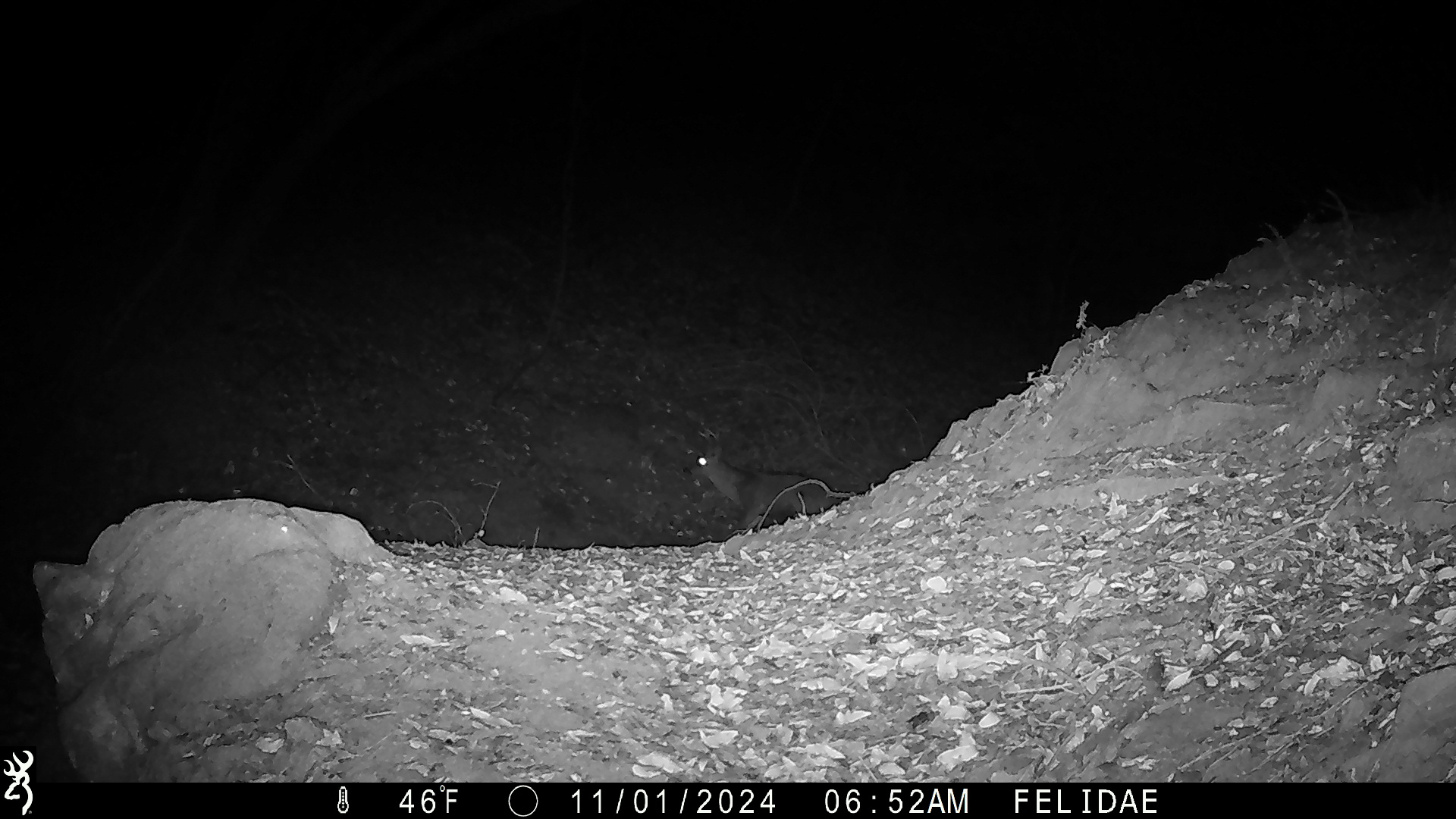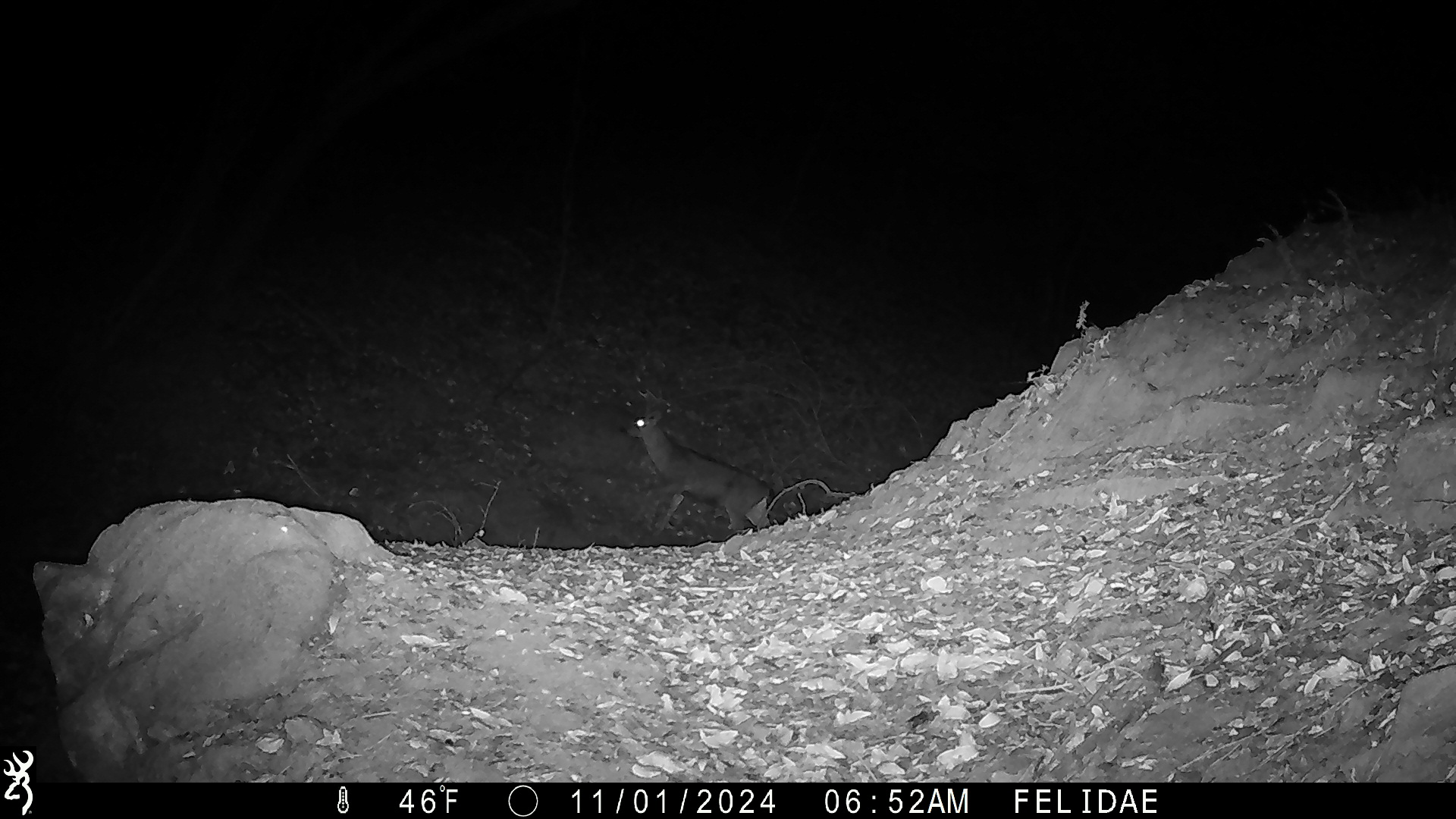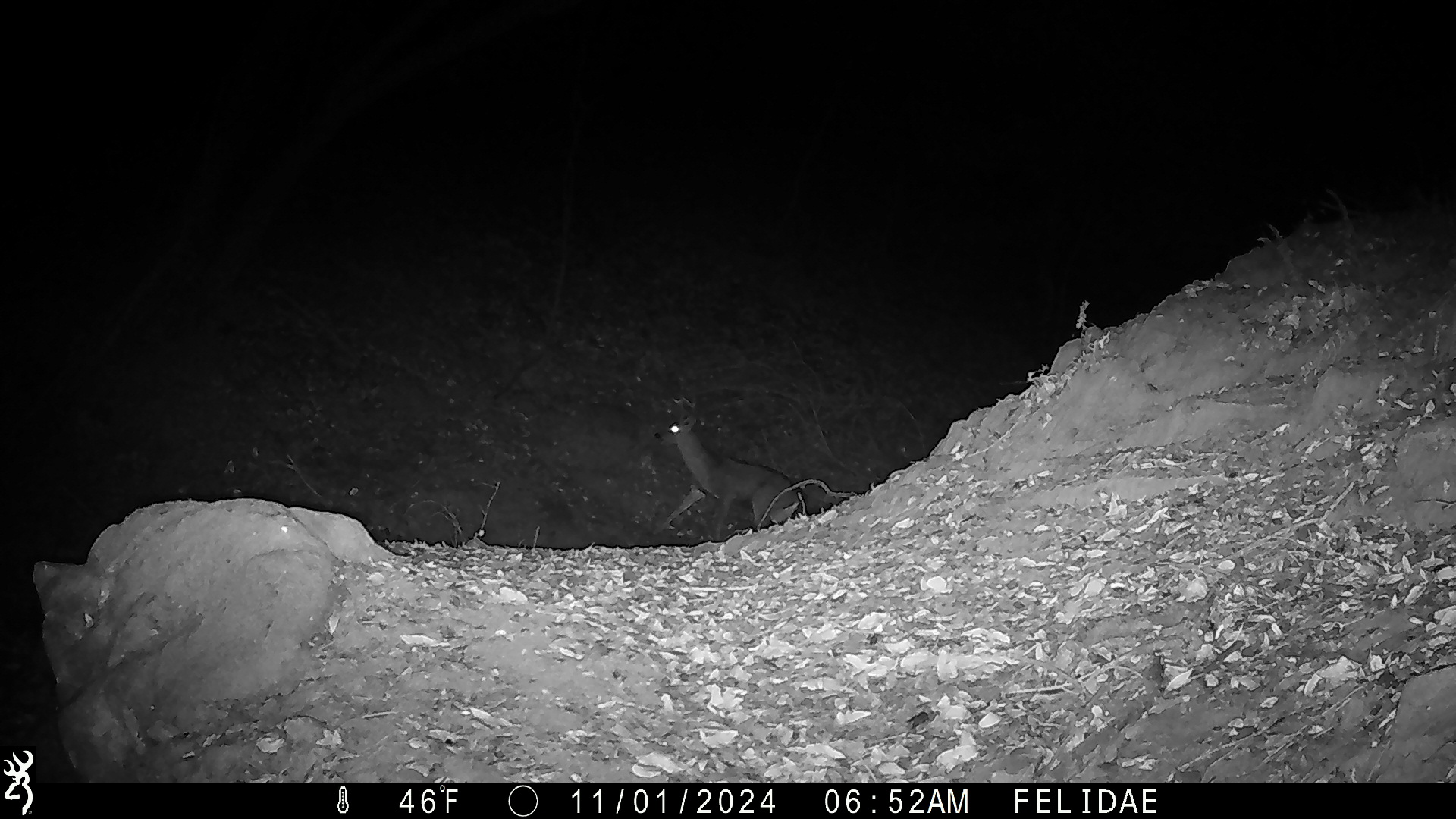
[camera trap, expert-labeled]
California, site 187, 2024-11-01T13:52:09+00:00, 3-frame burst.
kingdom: Animalia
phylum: Chordata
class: Mammalia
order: Artiodactyla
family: Cervidae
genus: Odocoileus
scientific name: Odocoileus hemionus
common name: mule deer